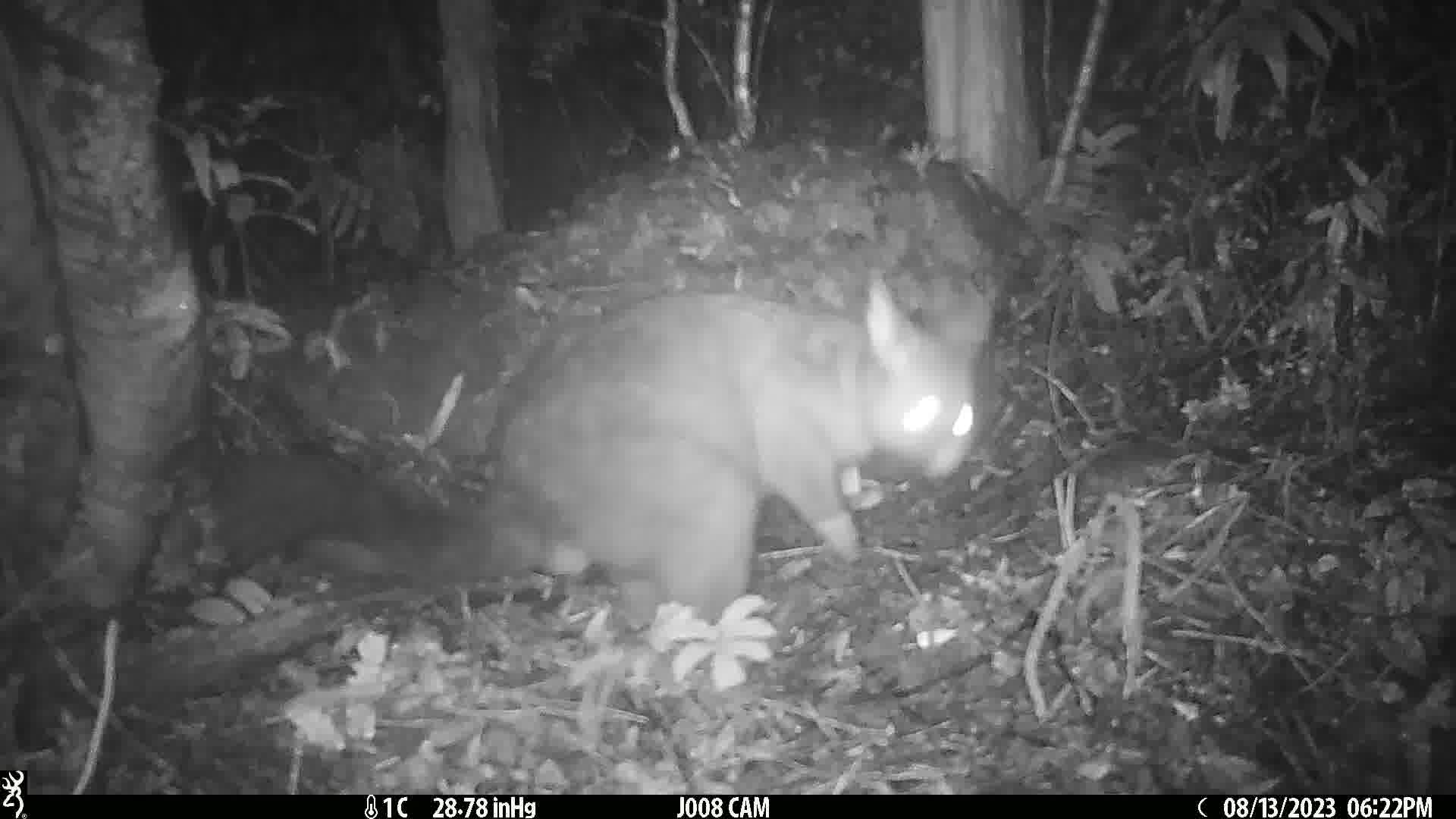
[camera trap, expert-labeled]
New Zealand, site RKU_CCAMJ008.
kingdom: Animalia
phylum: Chordata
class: Mammalia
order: Diprotodontia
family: Phalangeridae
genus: Trichosurus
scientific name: Trichosurus vulpecula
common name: common brushtail possum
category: possum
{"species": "possum (common brushtail possum) (Trichosurus vulpecula)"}